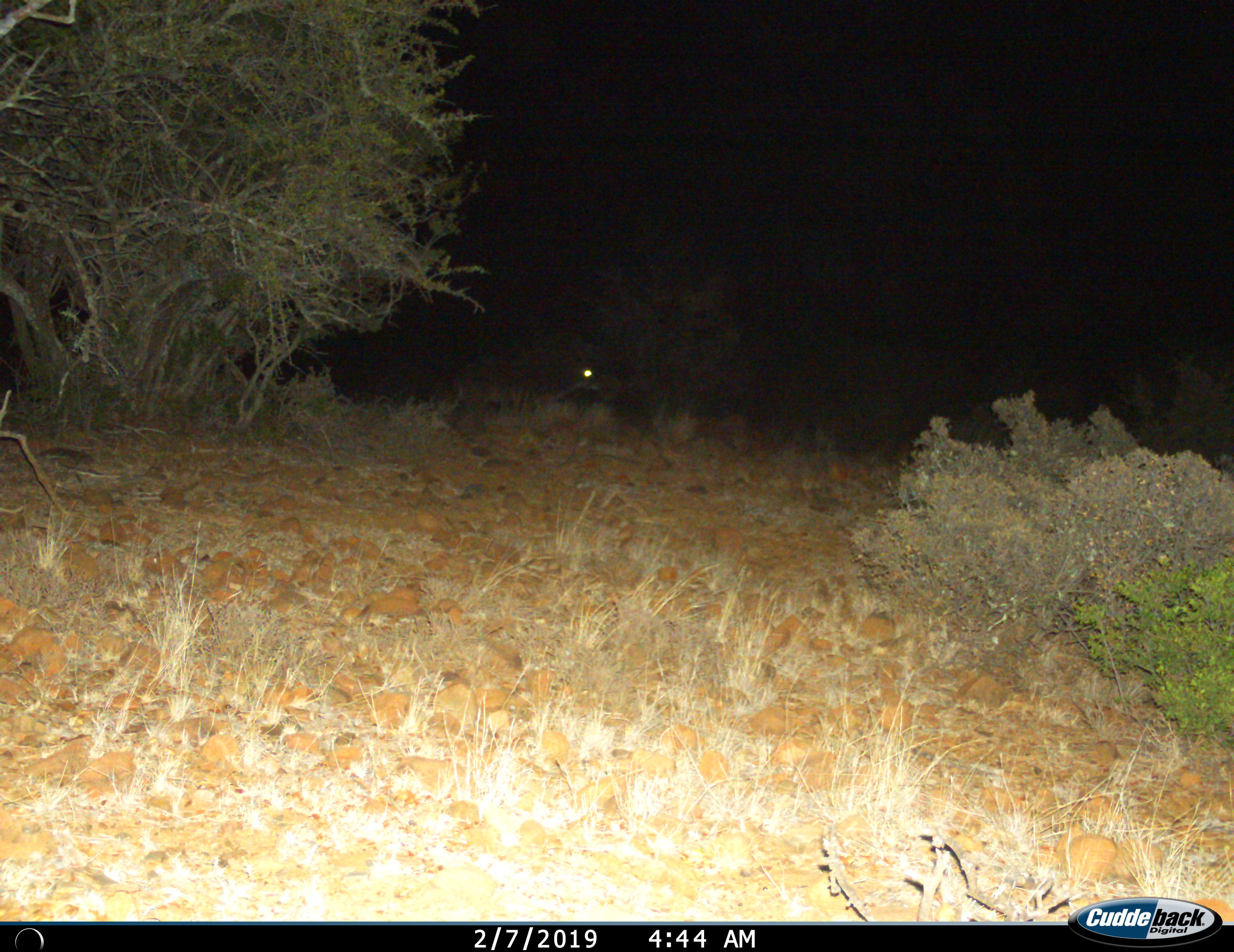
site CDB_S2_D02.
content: unidentified animal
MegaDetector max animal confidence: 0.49